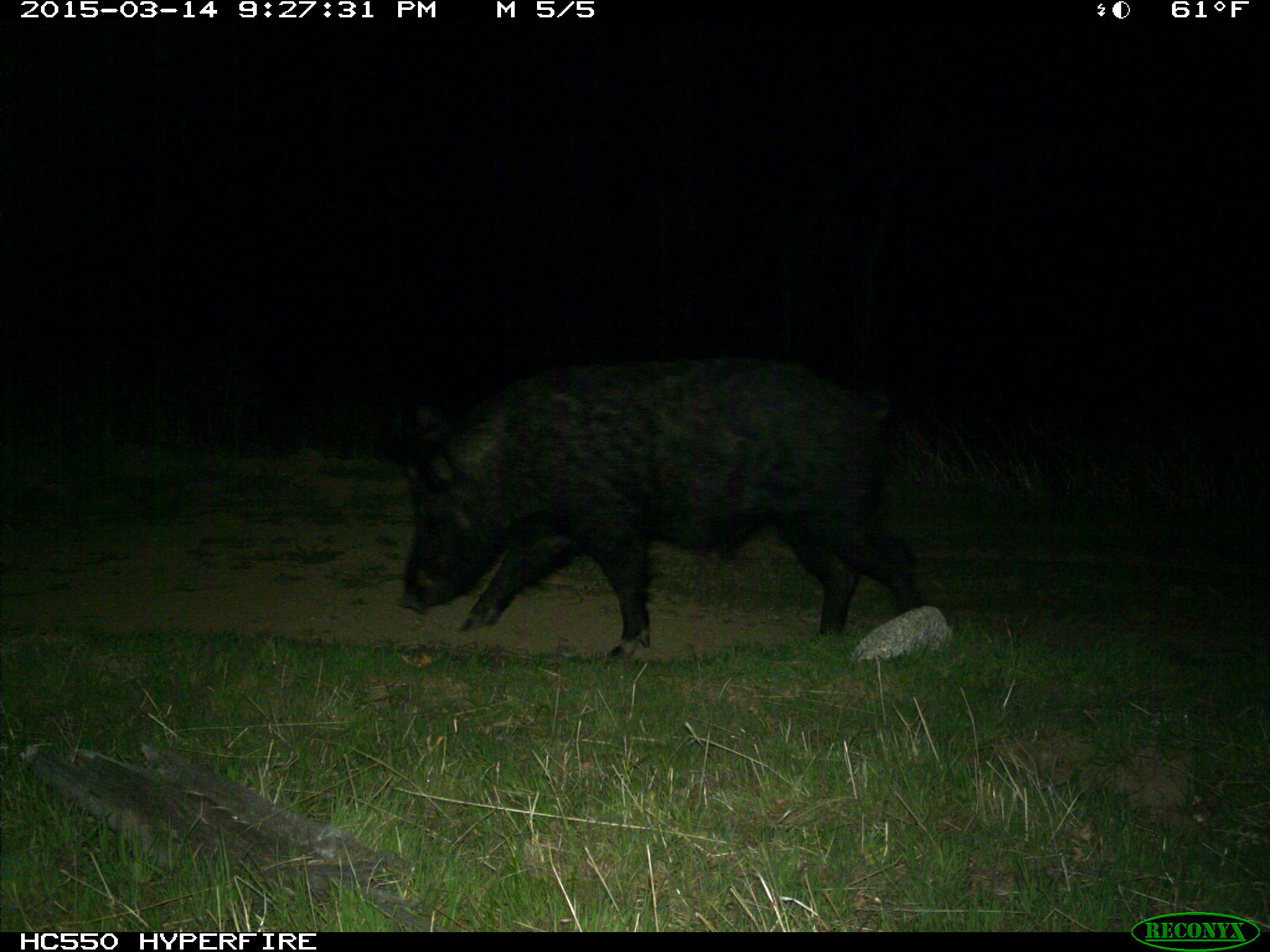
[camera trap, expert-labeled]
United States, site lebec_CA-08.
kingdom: Animalia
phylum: Chordata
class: Mammalia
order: Artiodactyla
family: Suidae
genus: Sus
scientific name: Sus scrofa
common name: wild boar